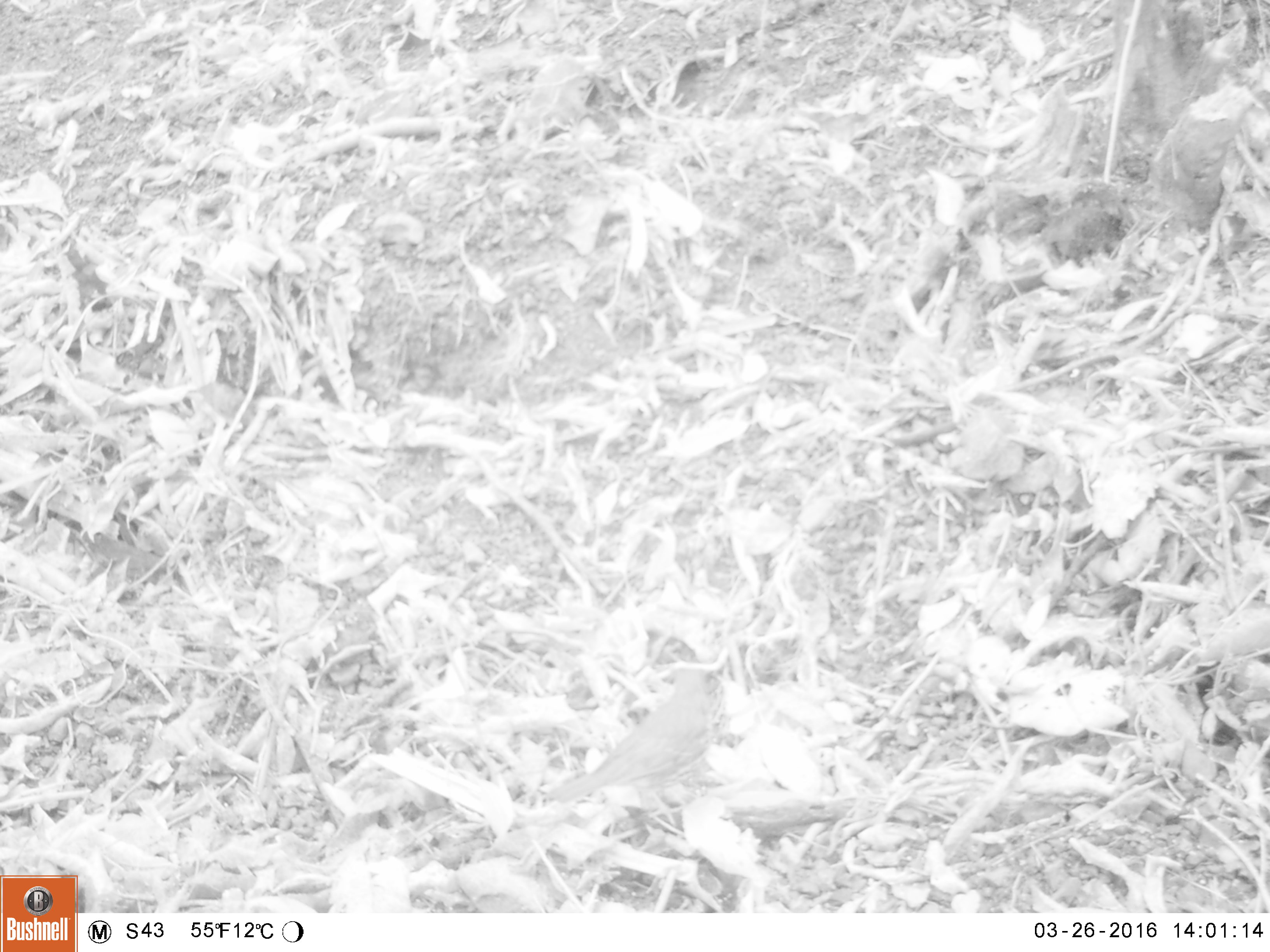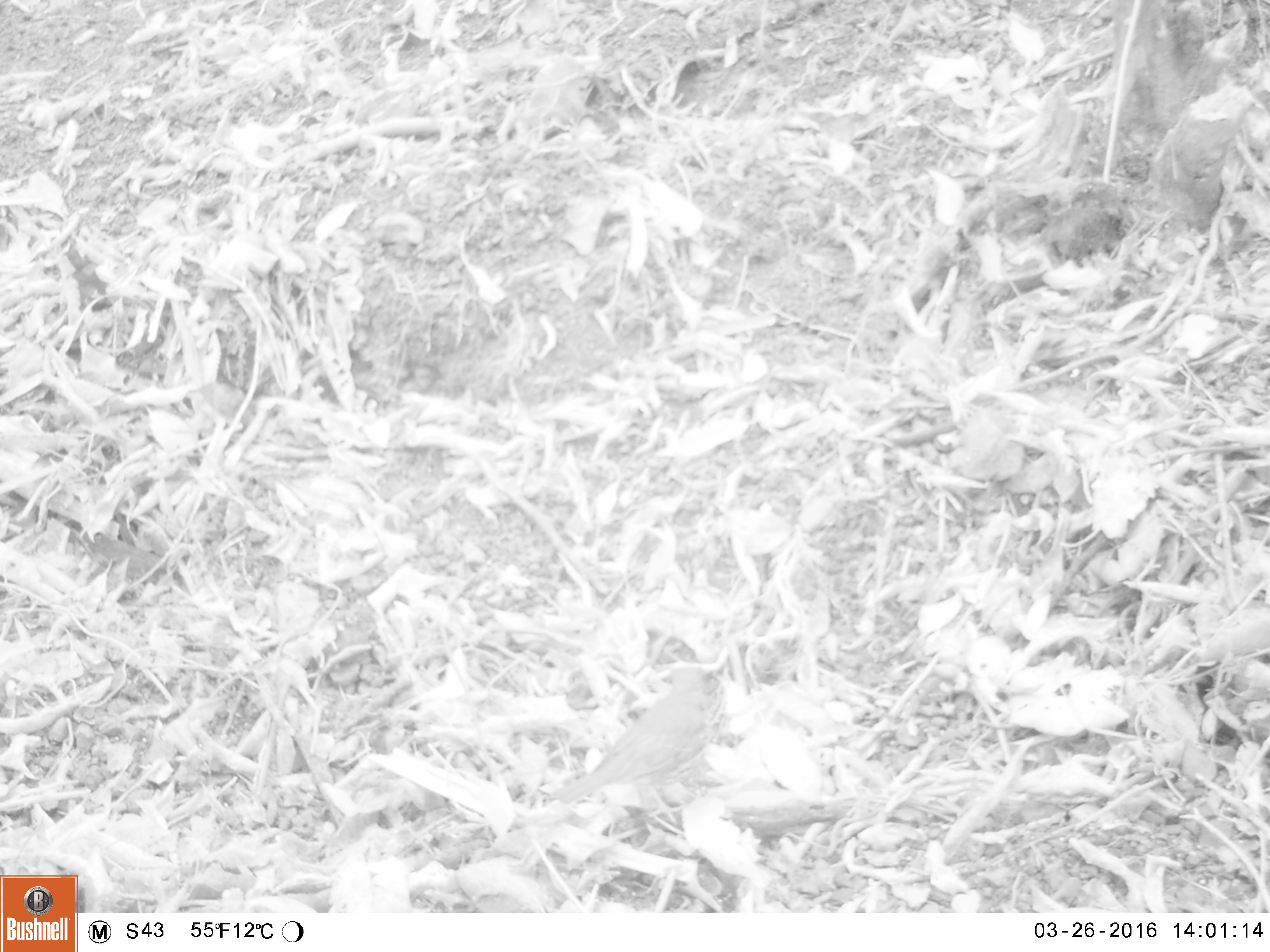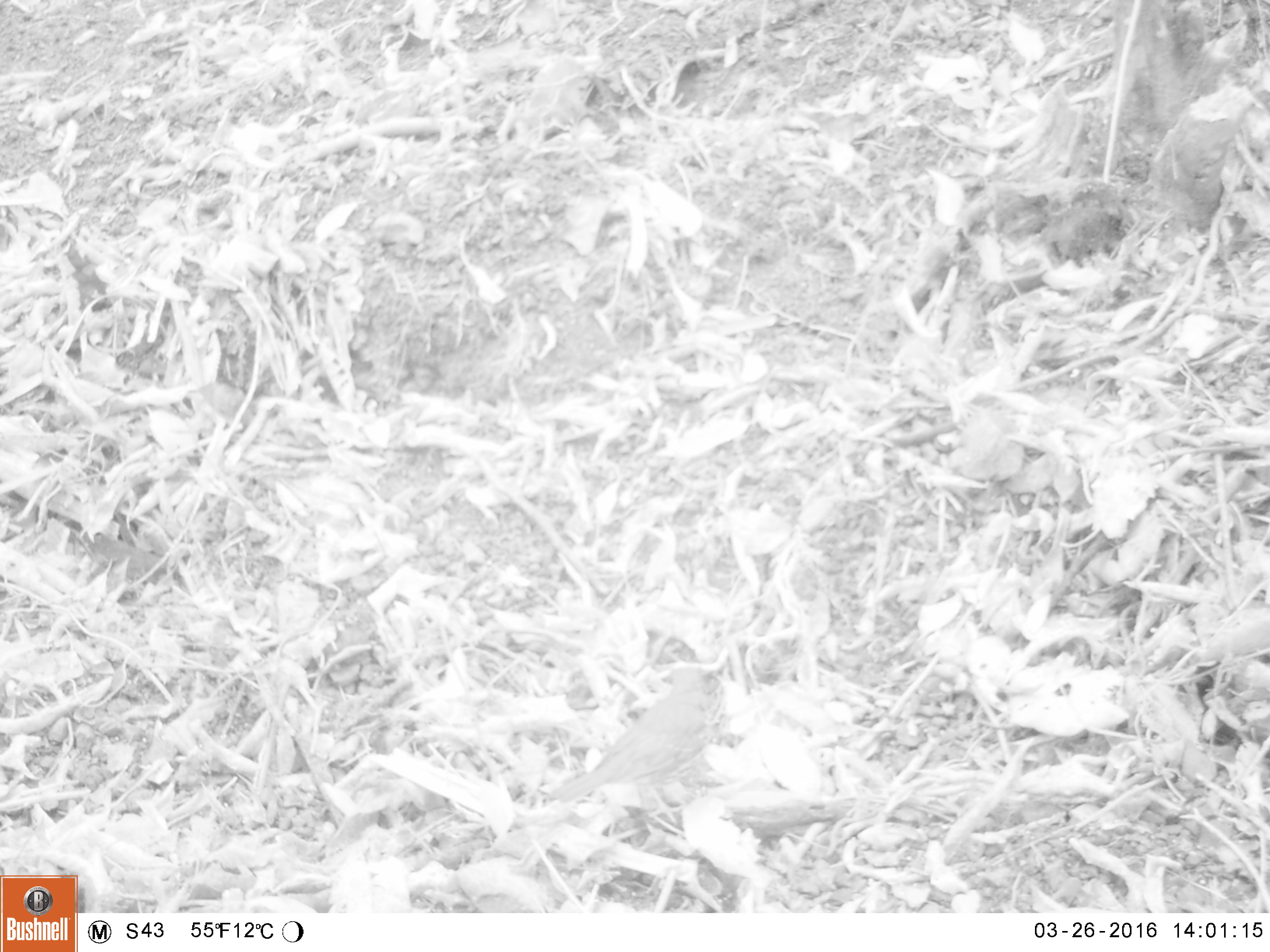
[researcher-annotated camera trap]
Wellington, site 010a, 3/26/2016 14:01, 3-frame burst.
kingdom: Animalia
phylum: Chordata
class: Aves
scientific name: Aves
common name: bird